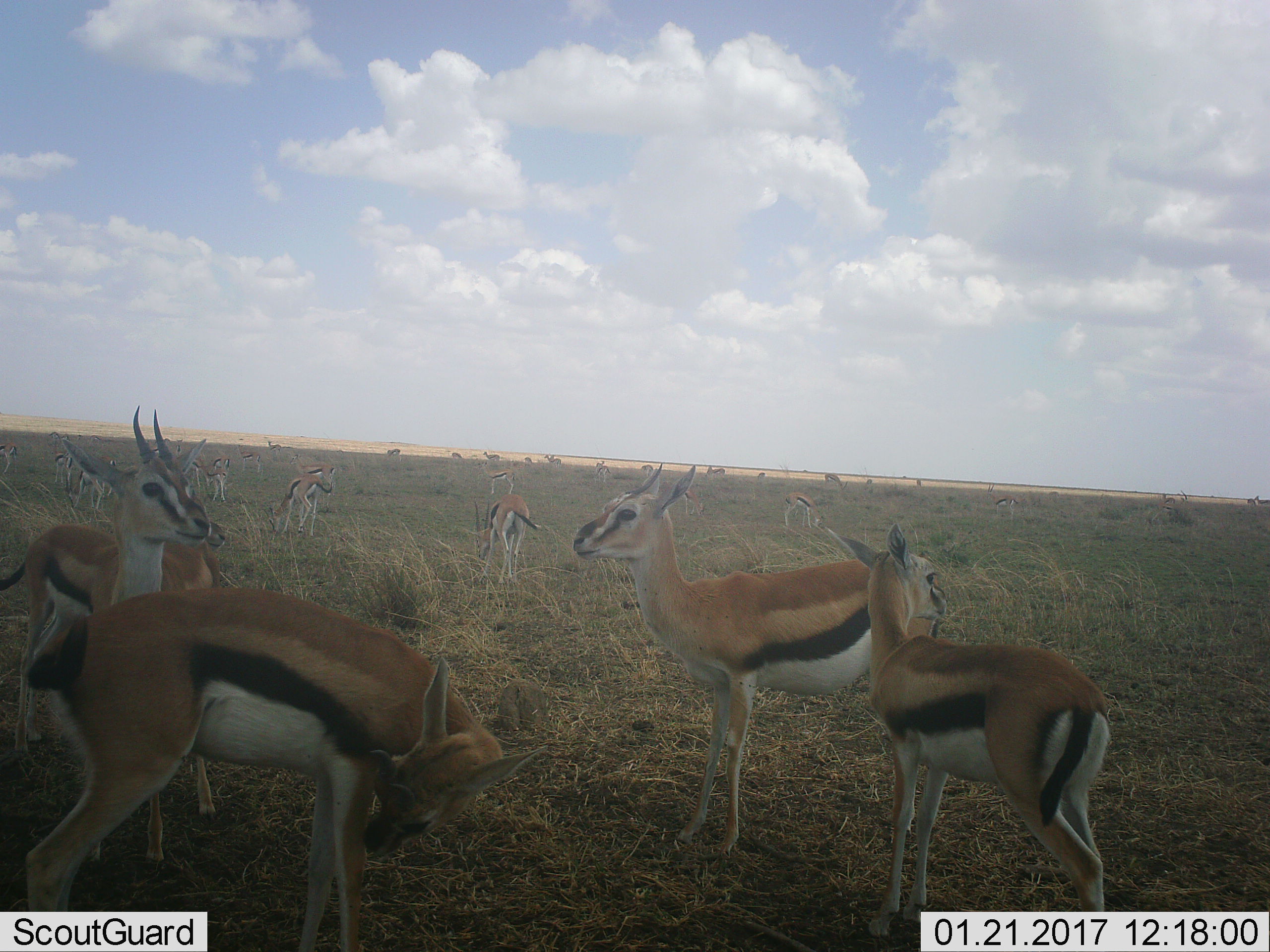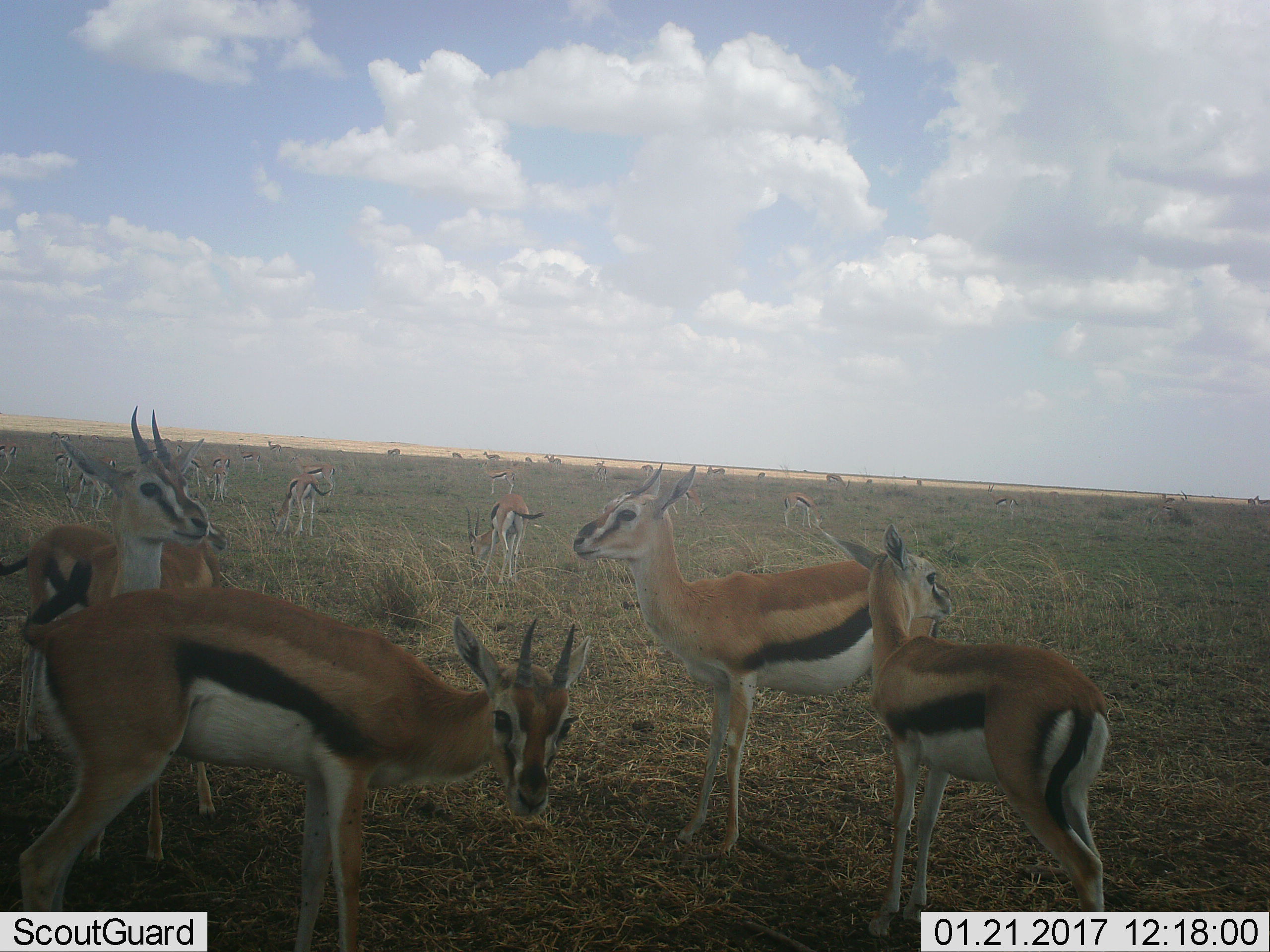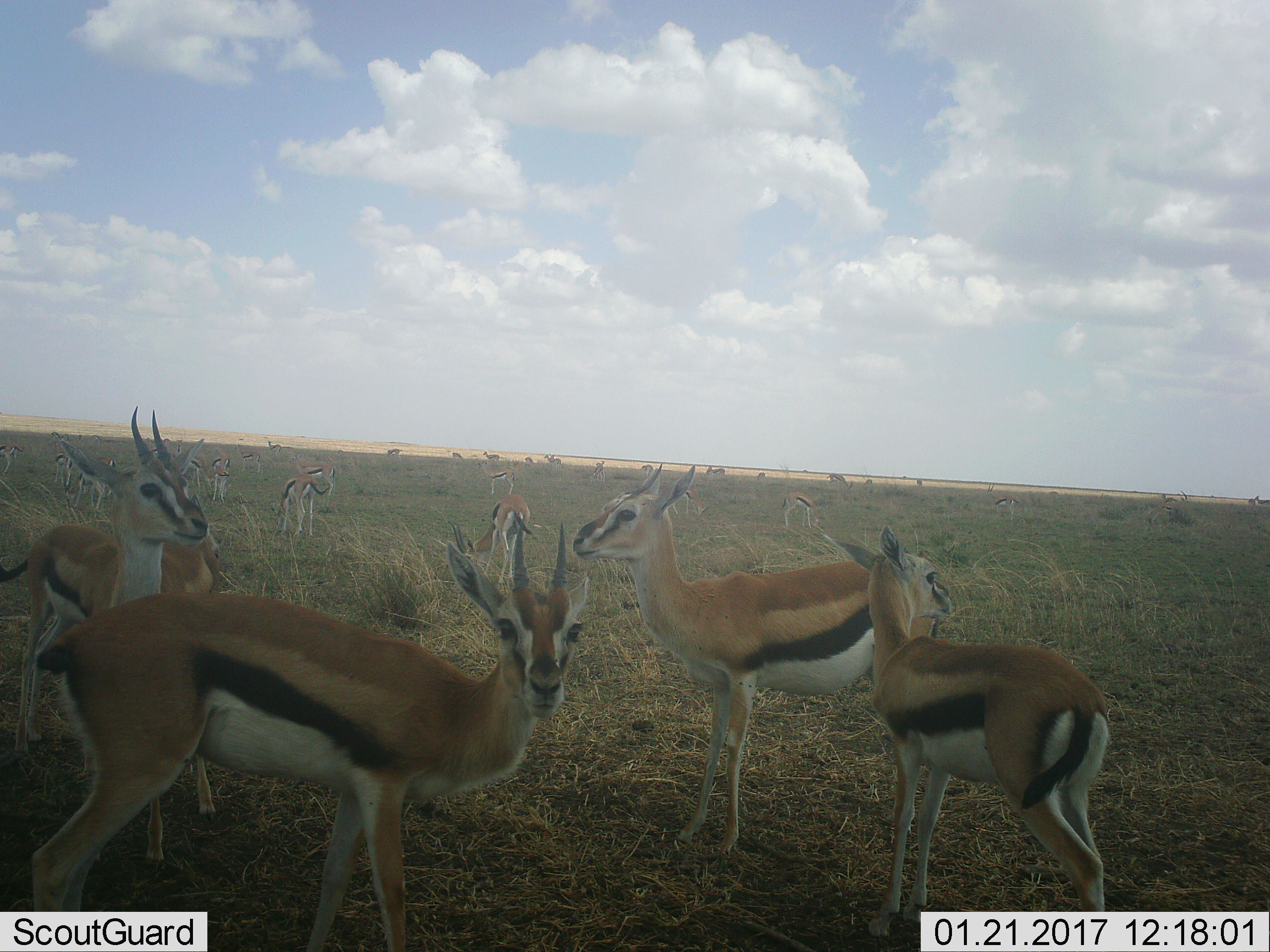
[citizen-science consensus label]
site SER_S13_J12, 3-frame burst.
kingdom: Animalia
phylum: Chordata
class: Mammalia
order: Artiodactyla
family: Bovidae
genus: Eudorcas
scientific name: Eudorcas thomsonii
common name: thomson's gazelle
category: gazellethomsons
Gazellethomsons (thomson's gazelle) (Eudorcas thomsonii), count 11-50. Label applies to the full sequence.